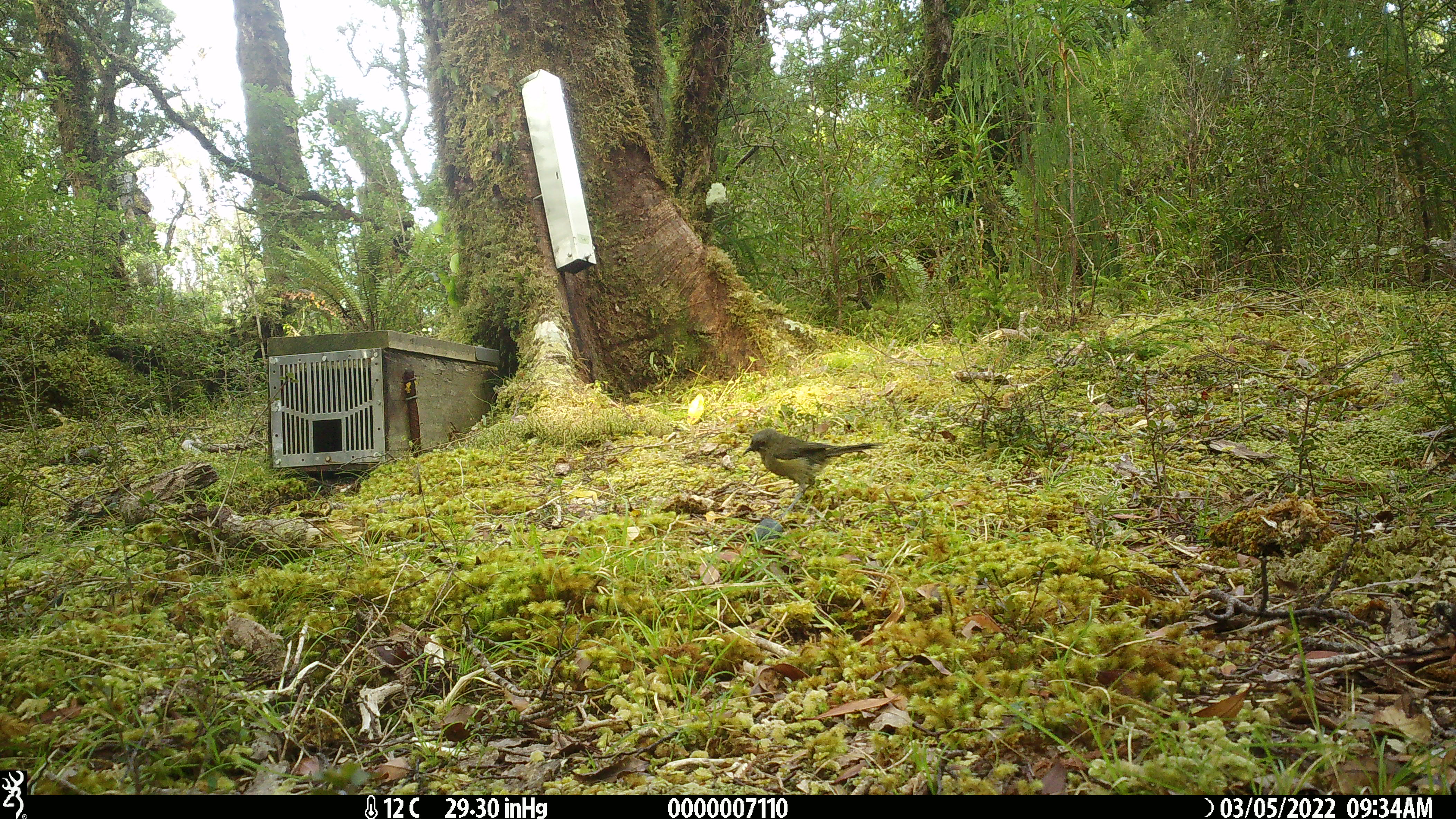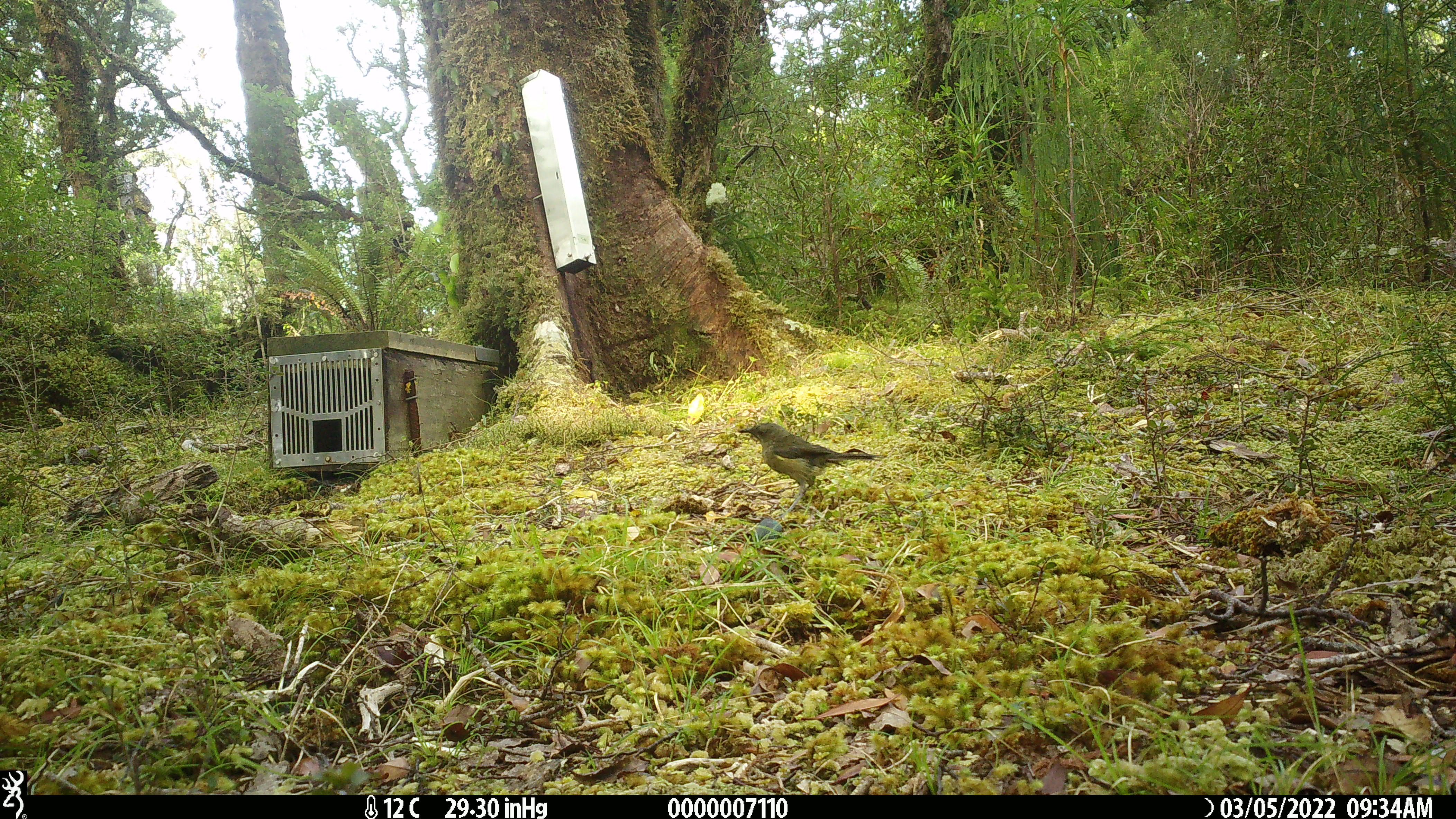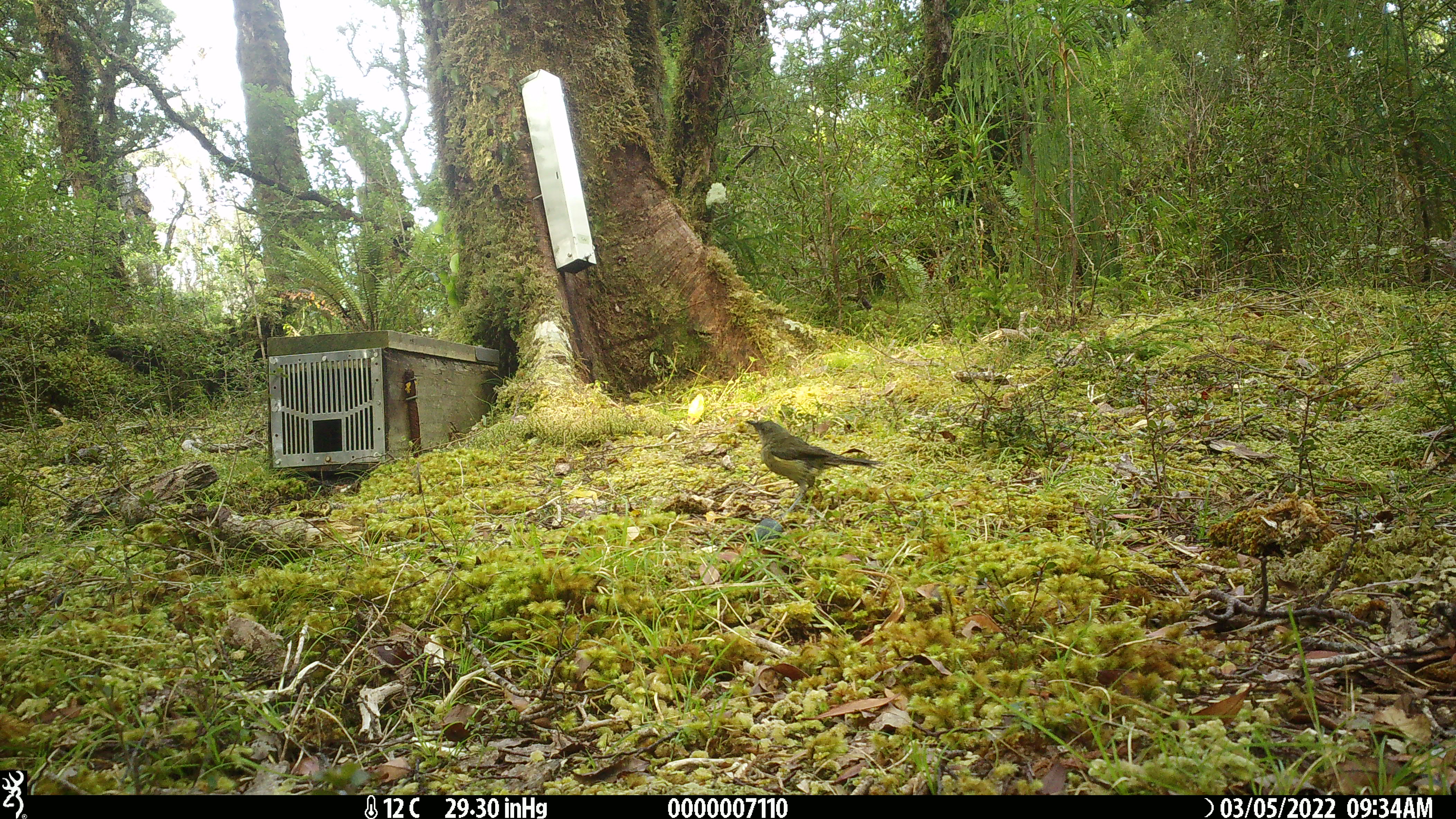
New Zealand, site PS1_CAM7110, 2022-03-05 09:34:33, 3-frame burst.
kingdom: Animalia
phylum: Chordata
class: Aves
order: Passeriformes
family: Meliphagidae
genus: Anthornis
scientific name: Anthornis melanura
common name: new zealand bellbird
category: bellbird